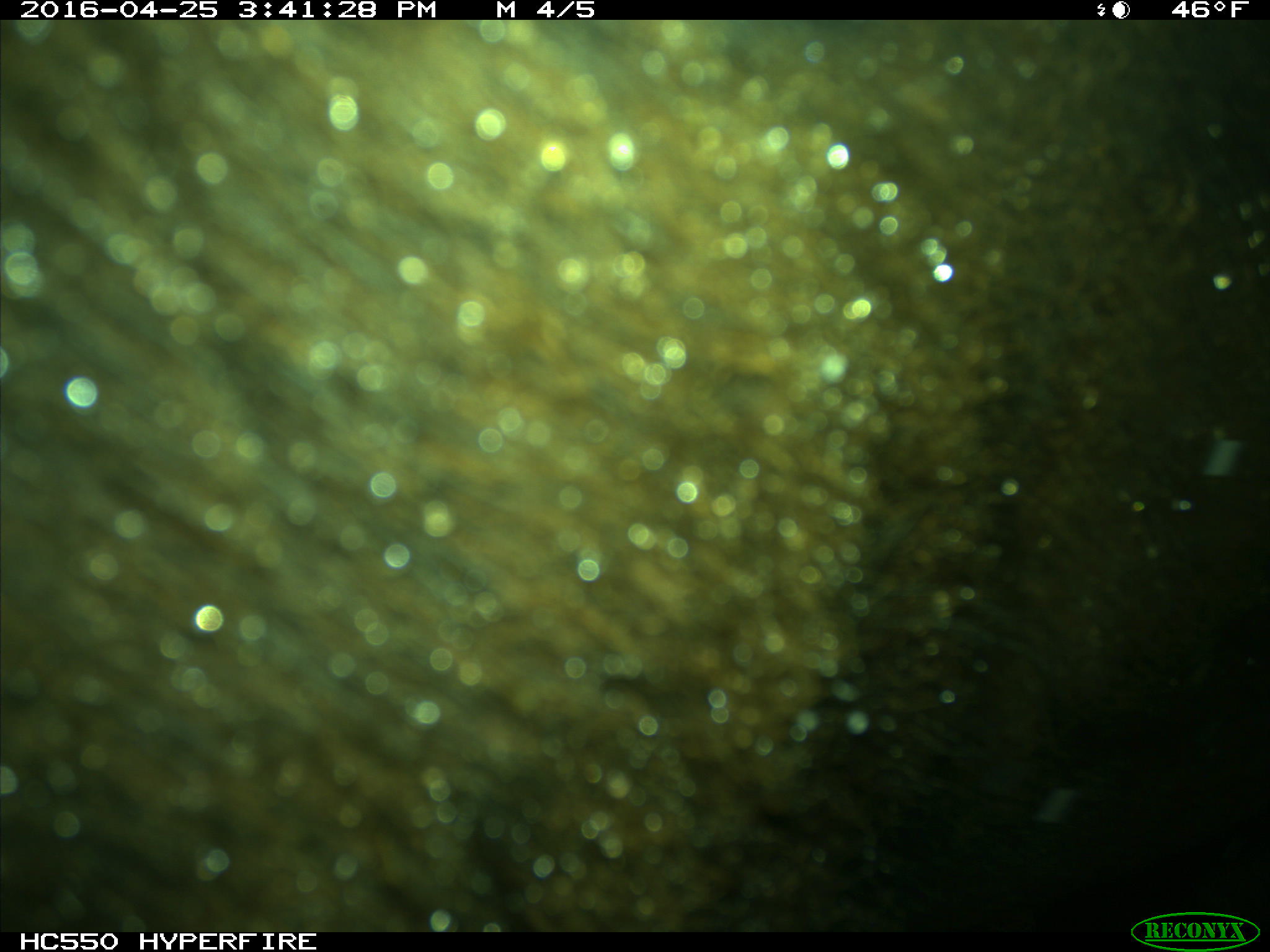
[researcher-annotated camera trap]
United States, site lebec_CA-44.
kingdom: Animalia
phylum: Chordata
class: Mammalia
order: Artiodactyla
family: Bovidae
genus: Bos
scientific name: Bos taurus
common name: domestic cow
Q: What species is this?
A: Bos taurus (domestic cow).